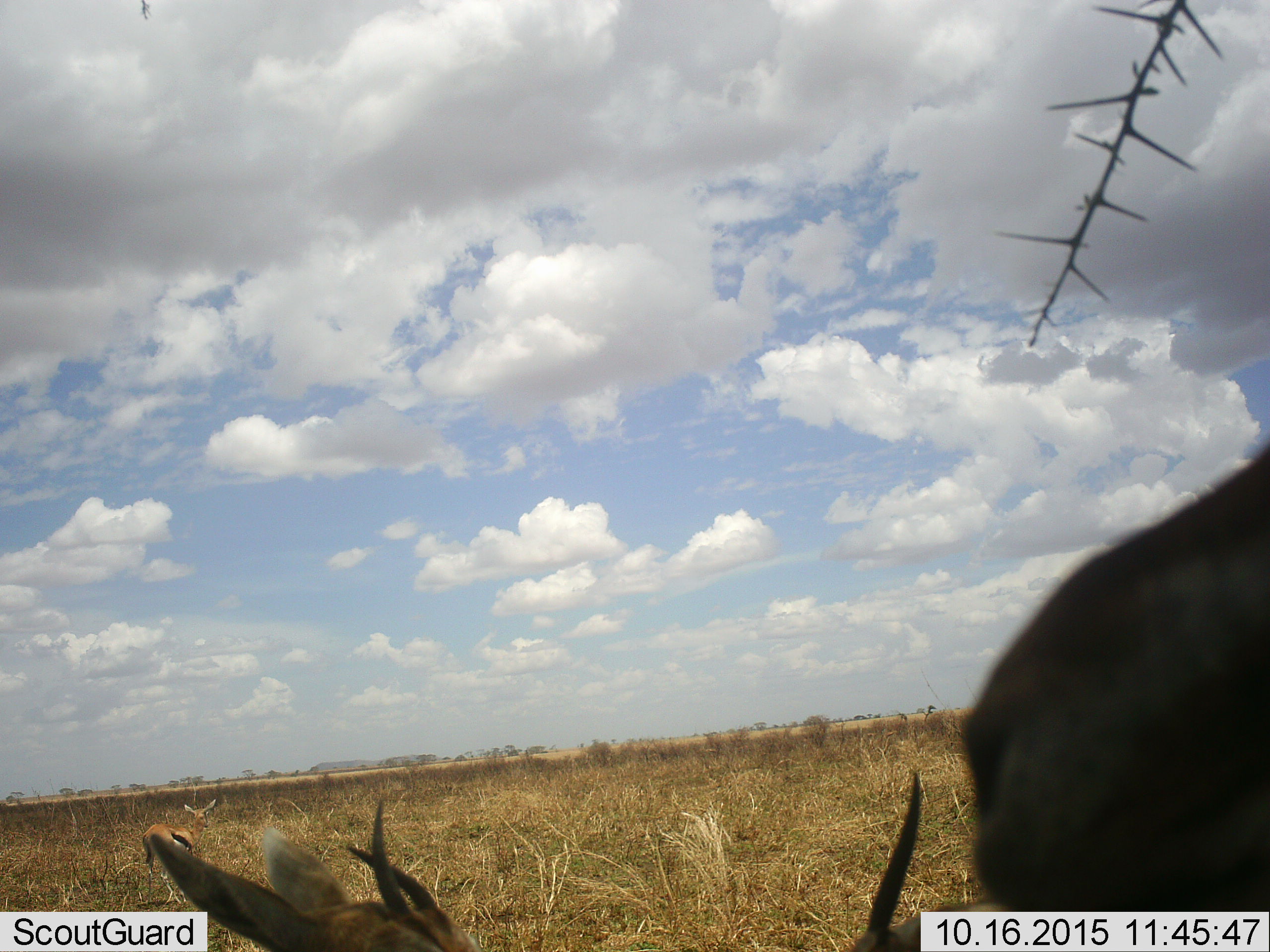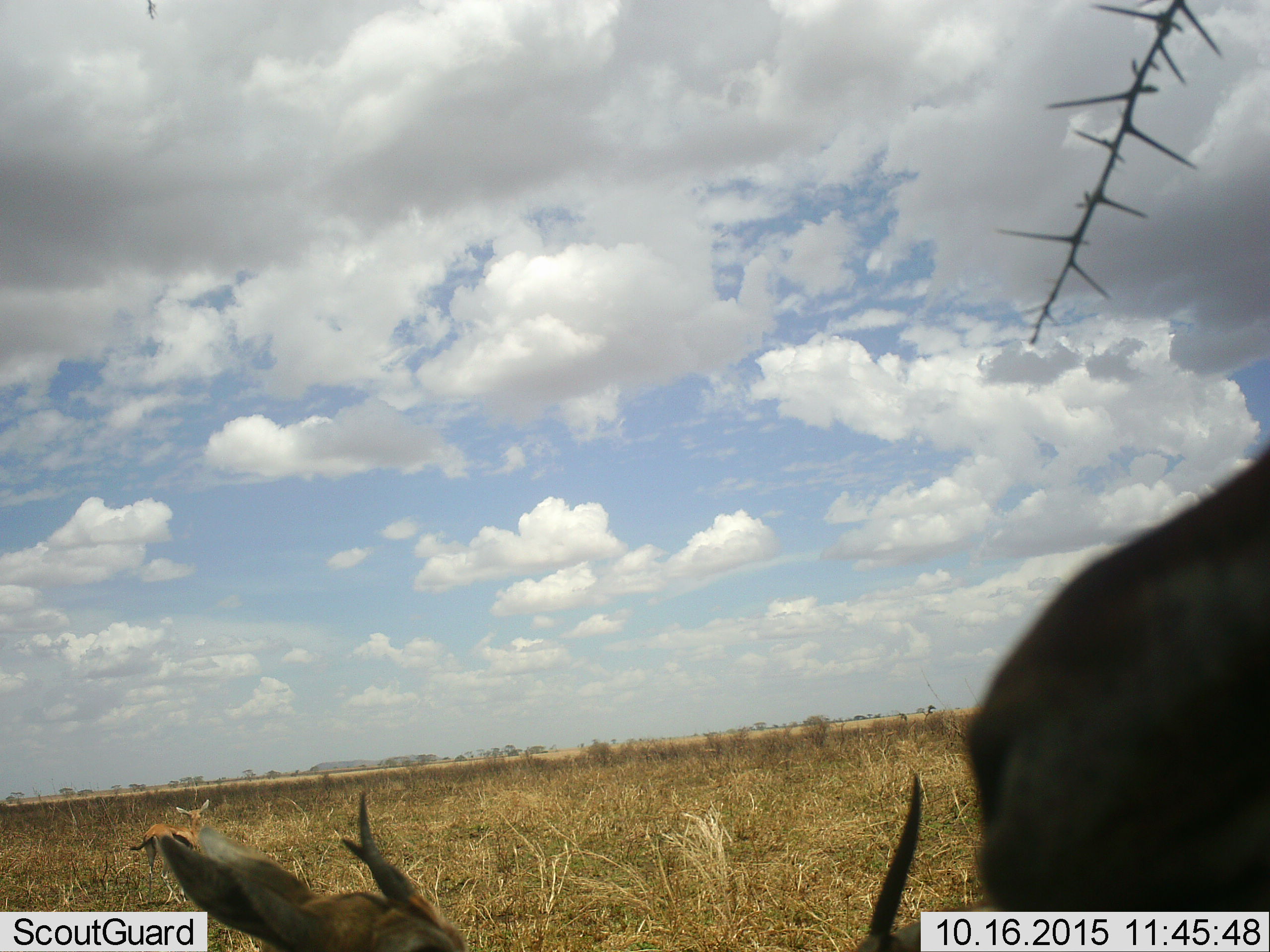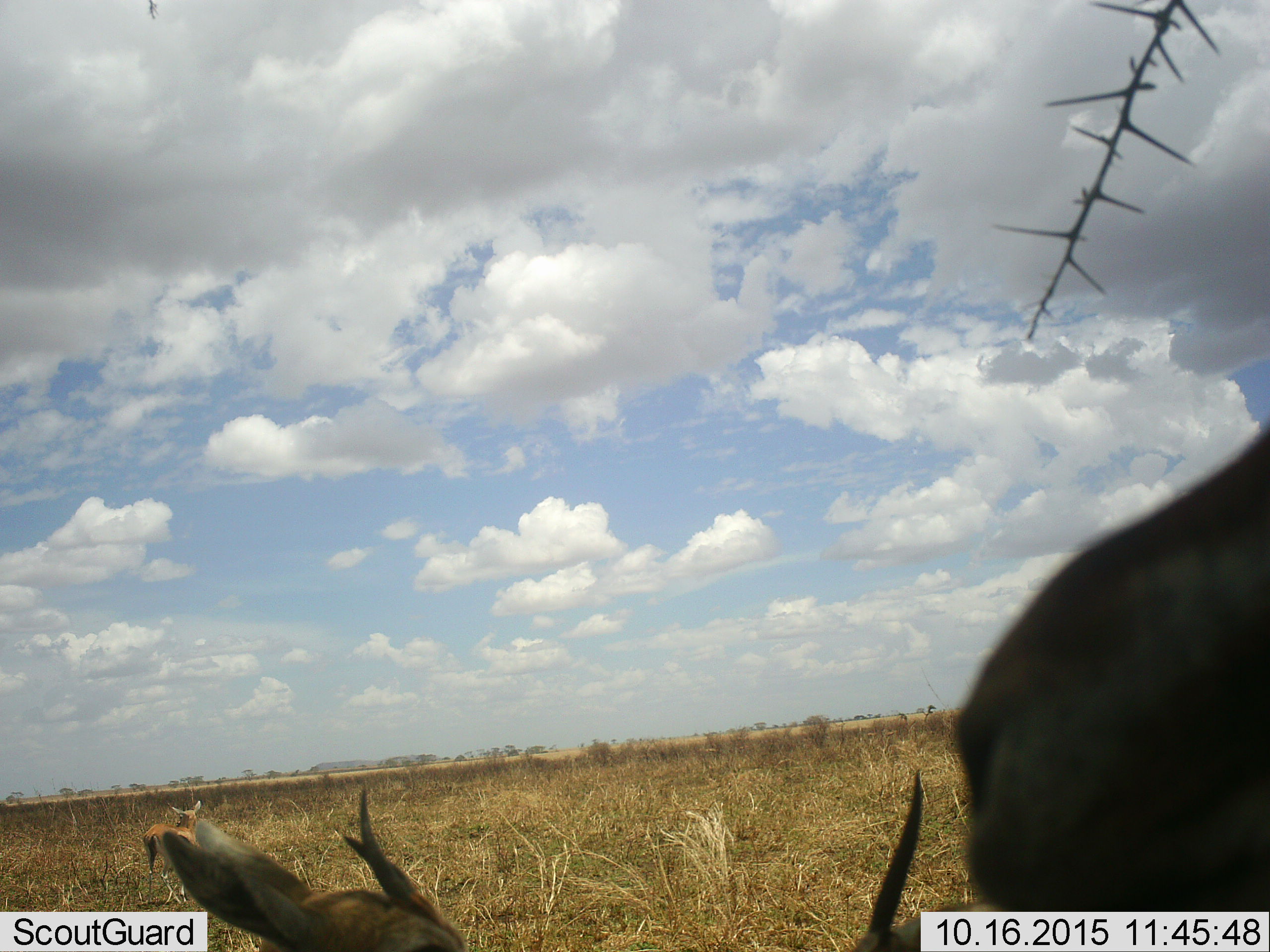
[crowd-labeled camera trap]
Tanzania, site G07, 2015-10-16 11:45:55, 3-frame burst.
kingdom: Animalia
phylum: Chordata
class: Mammalia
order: Artiodactyla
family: Bovidae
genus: Eudorcas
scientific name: Eudorcas thomsonii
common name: thomson's gazelle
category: gazellethomsons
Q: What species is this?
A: Gazellethomsons (thomson's gazelle) (Eudorcas thomsonii).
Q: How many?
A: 4.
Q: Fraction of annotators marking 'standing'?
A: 89%.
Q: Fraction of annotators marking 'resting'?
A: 22%.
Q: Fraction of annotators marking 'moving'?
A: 22%.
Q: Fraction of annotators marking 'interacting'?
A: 0%.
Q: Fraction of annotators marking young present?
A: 11%.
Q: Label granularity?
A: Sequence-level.